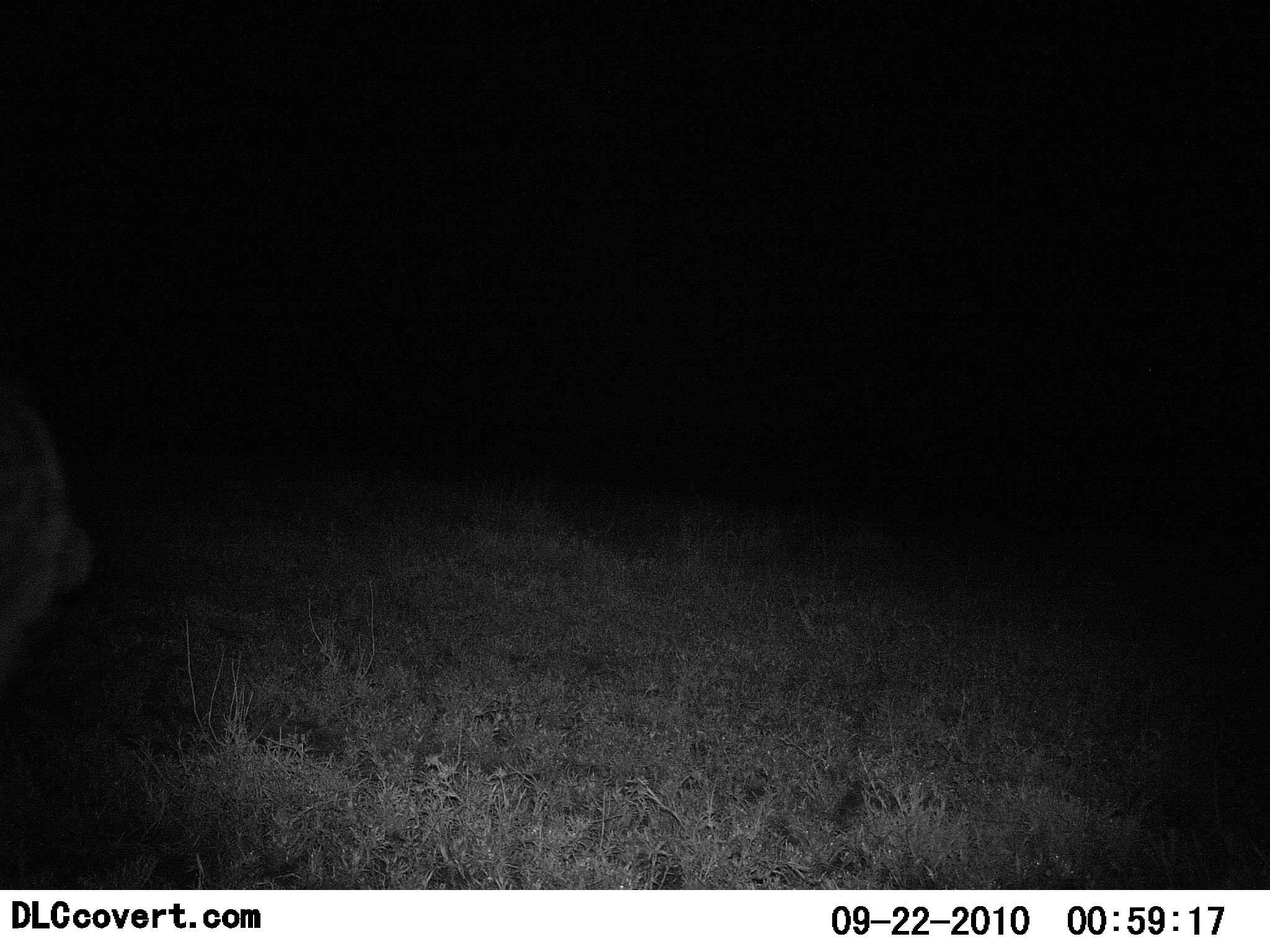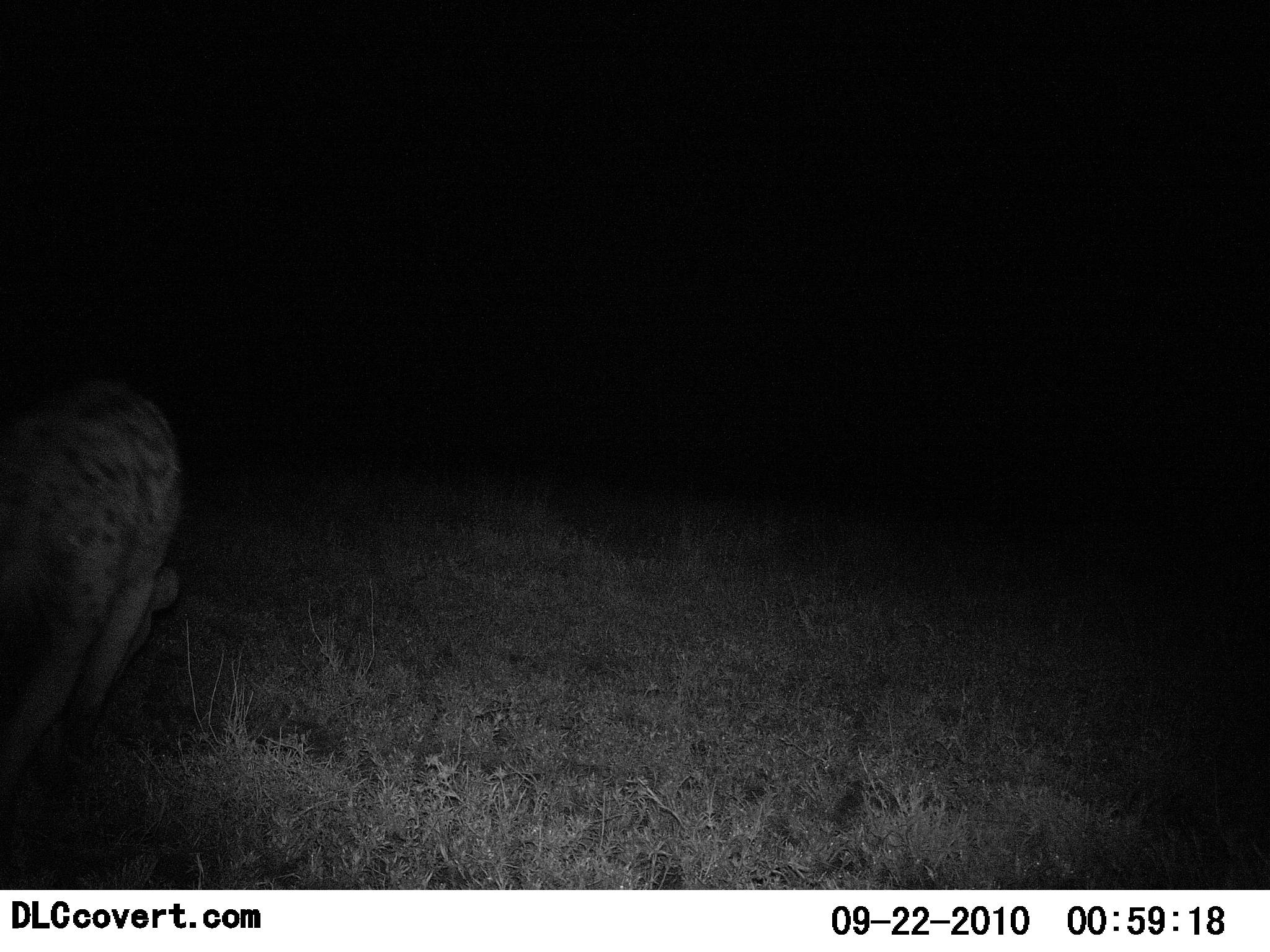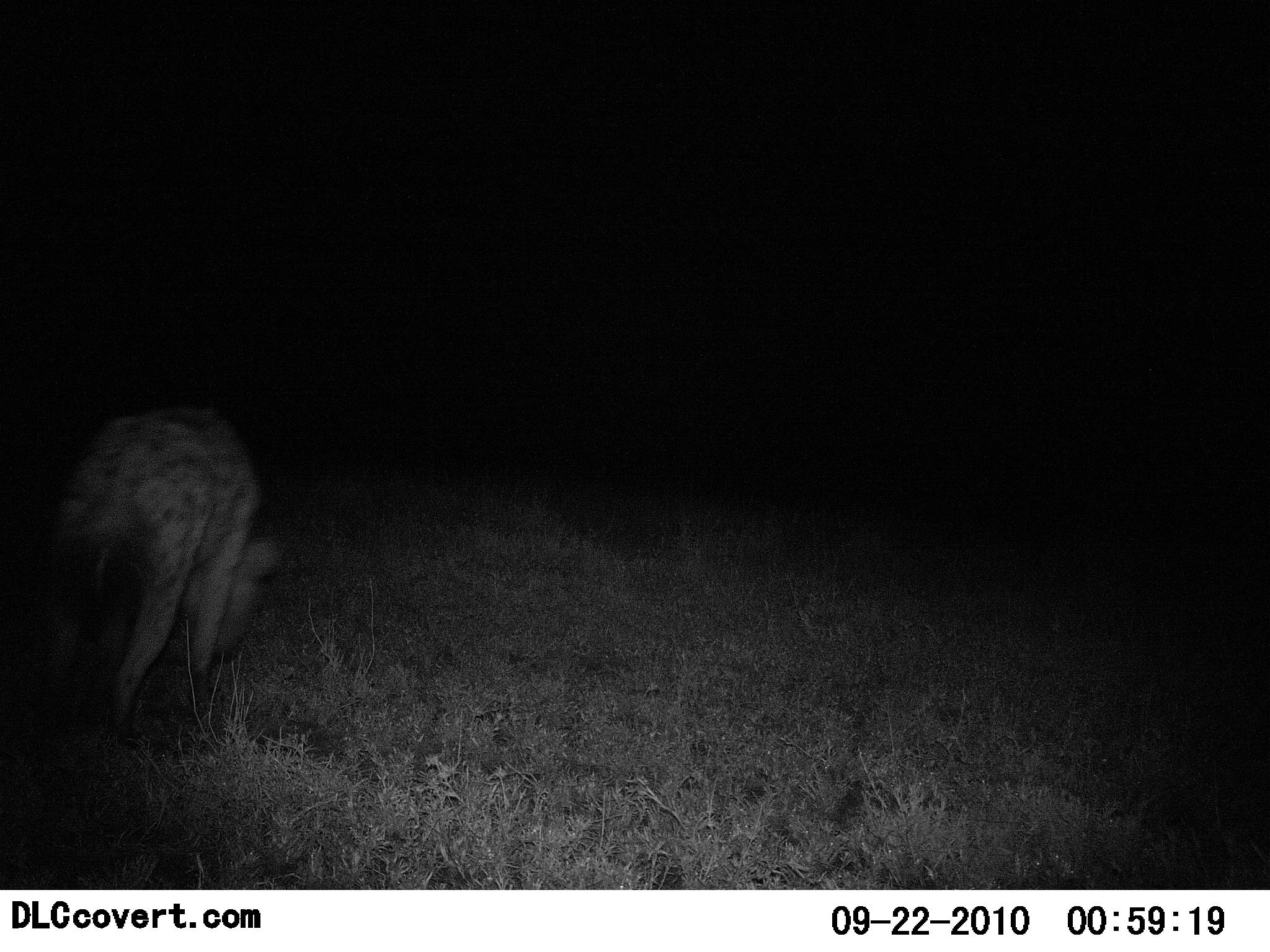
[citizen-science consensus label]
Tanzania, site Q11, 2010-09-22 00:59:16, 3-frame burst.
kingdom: Animalia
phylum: Chordata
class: Mammalia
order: Carnivora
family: Hyaenidae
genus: Crocuta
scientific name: Crocuta crocuta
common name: spotted hyena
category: hyenaspotted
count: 1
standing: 12%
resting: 0%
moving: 100%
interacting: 0%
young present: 0%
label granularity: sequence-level